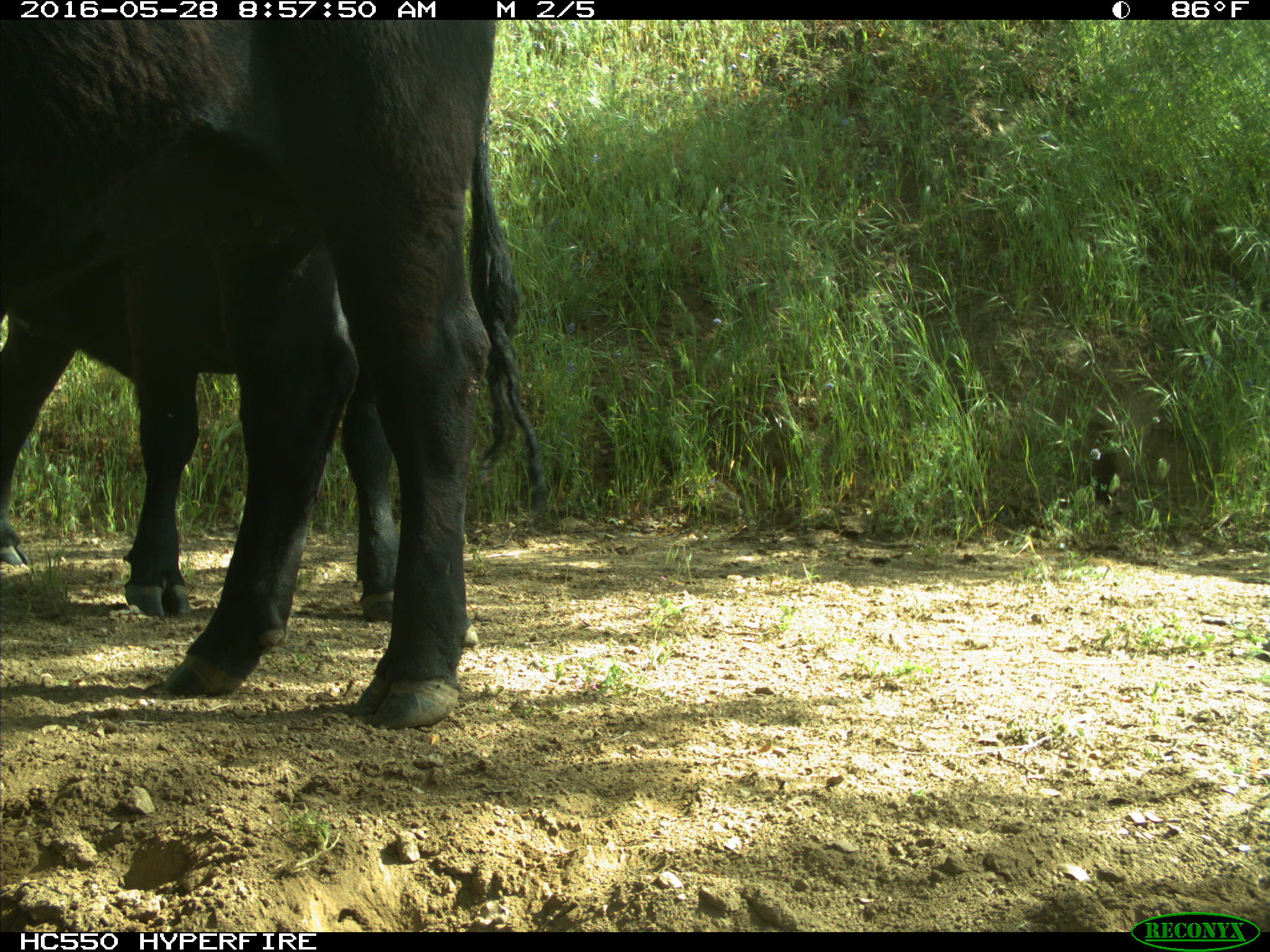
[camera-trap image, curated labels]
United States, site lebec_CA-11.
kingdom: Animalia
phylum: Chordata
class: Mammalia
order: Artiodactyla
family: Bovidae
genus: Bos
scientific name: Bos taurus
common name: domestic cow